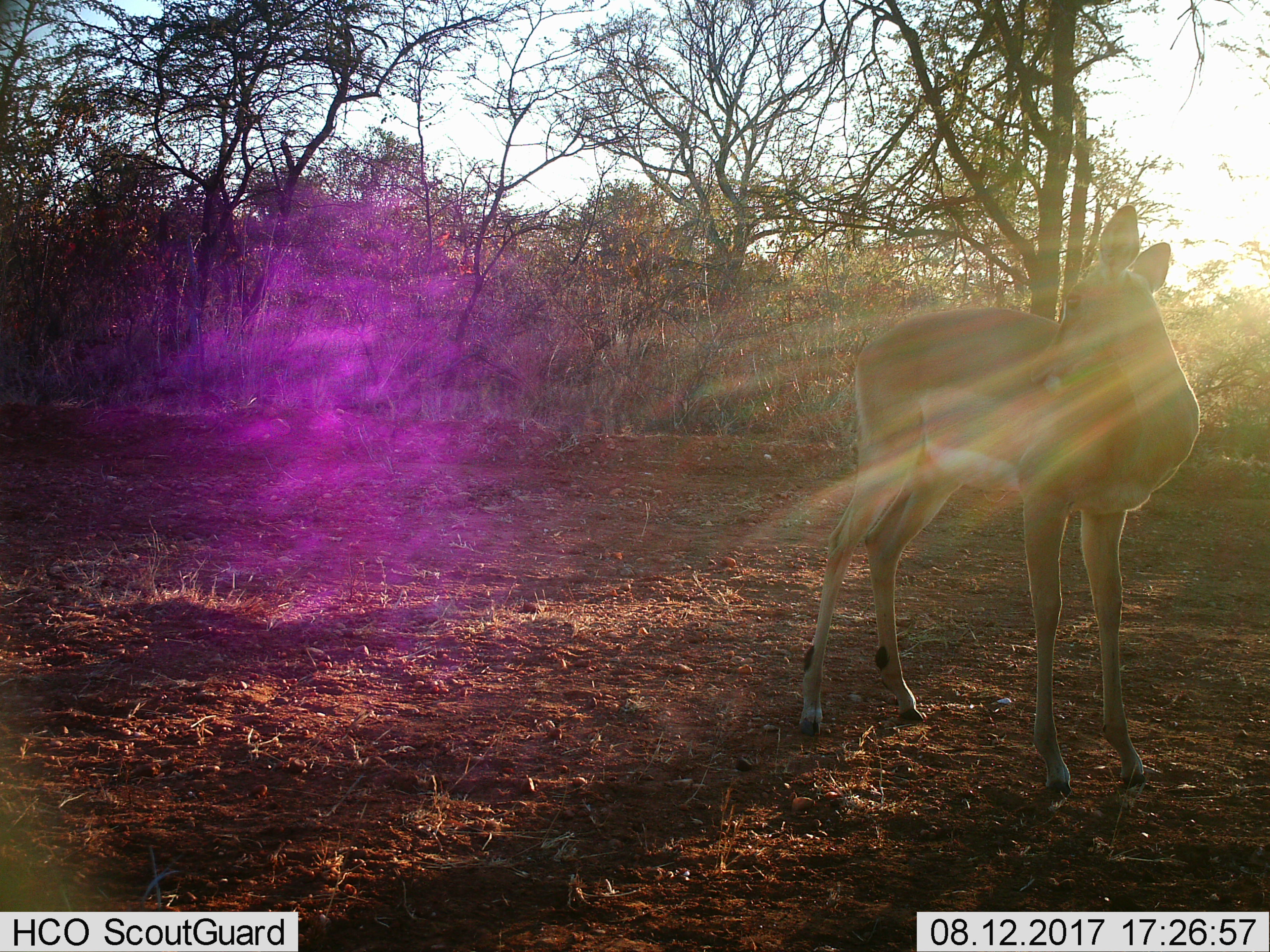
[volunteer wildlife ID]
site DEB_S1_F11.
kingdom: Animalia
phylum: Chordata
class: Mammalia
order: Artiodactyla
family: Bovidae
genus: Aepyceros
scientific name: Aepyceros melampus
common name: impala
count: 1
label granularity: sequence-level